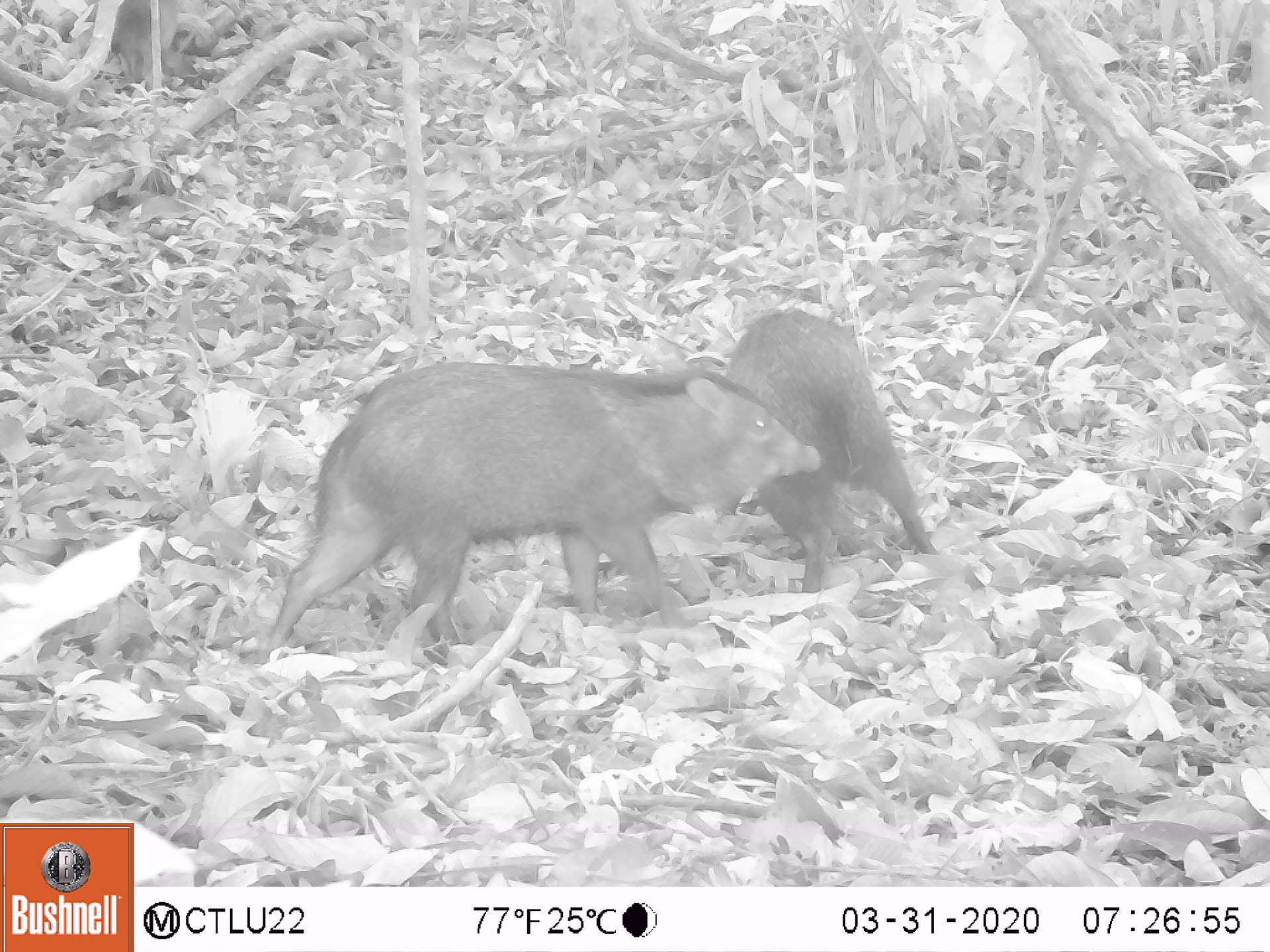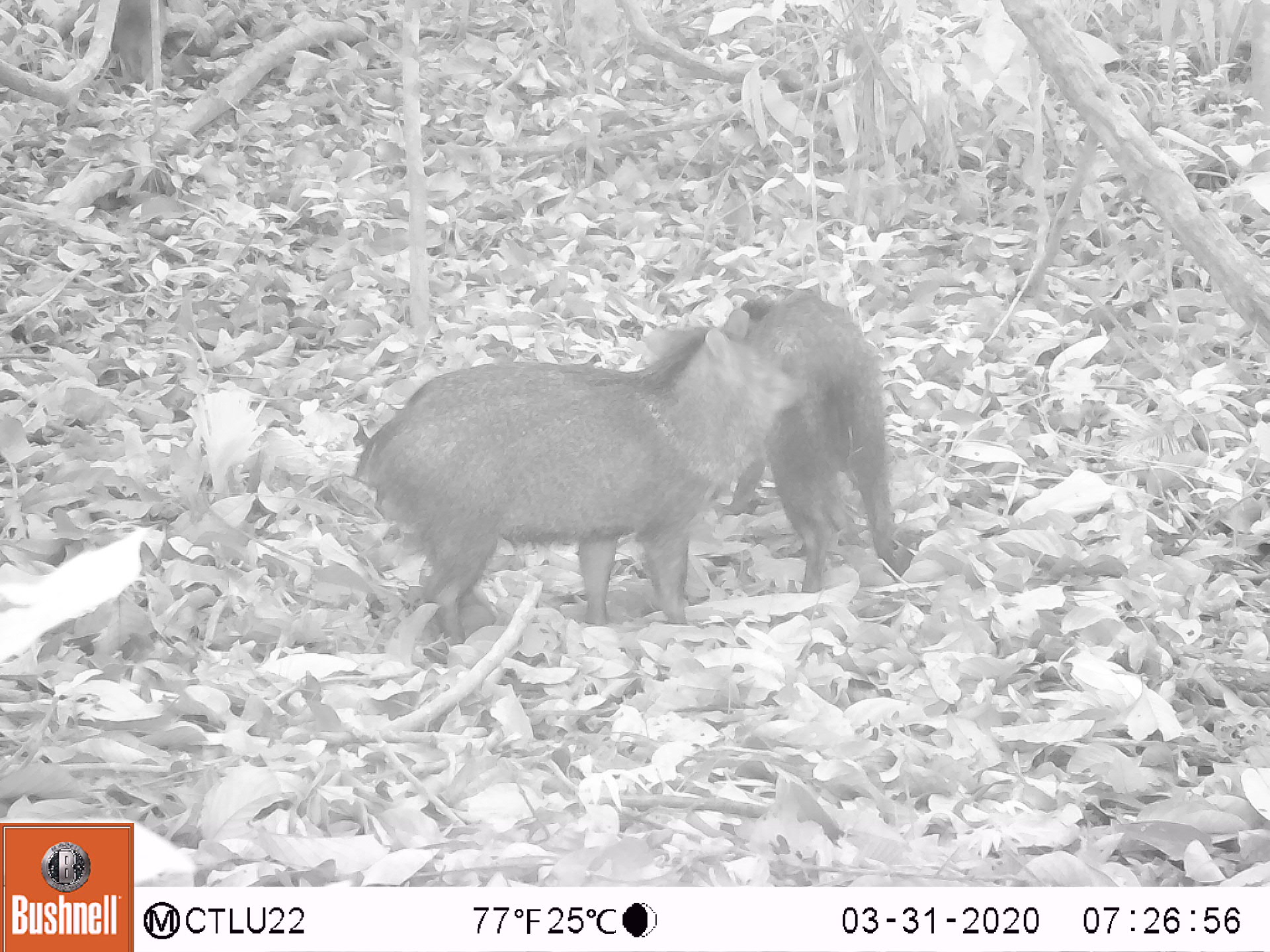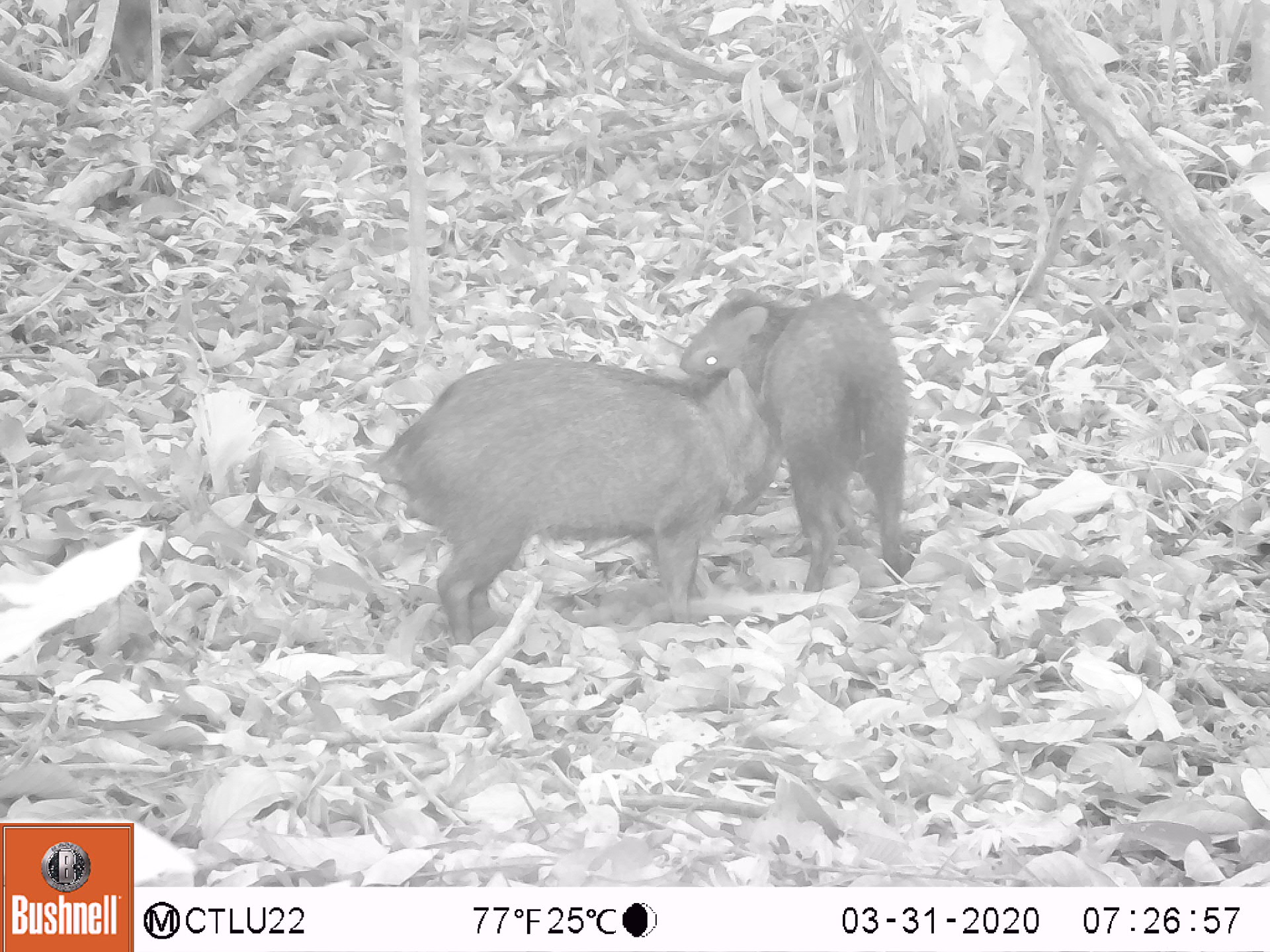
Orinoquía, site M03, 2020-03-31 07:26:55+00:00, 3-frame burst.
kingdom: Animalia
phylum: Chordata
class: Mammalia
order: Artiodactyla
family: Tayassuidae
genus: Pecari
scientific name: Pecari tajacu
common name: collared peccary